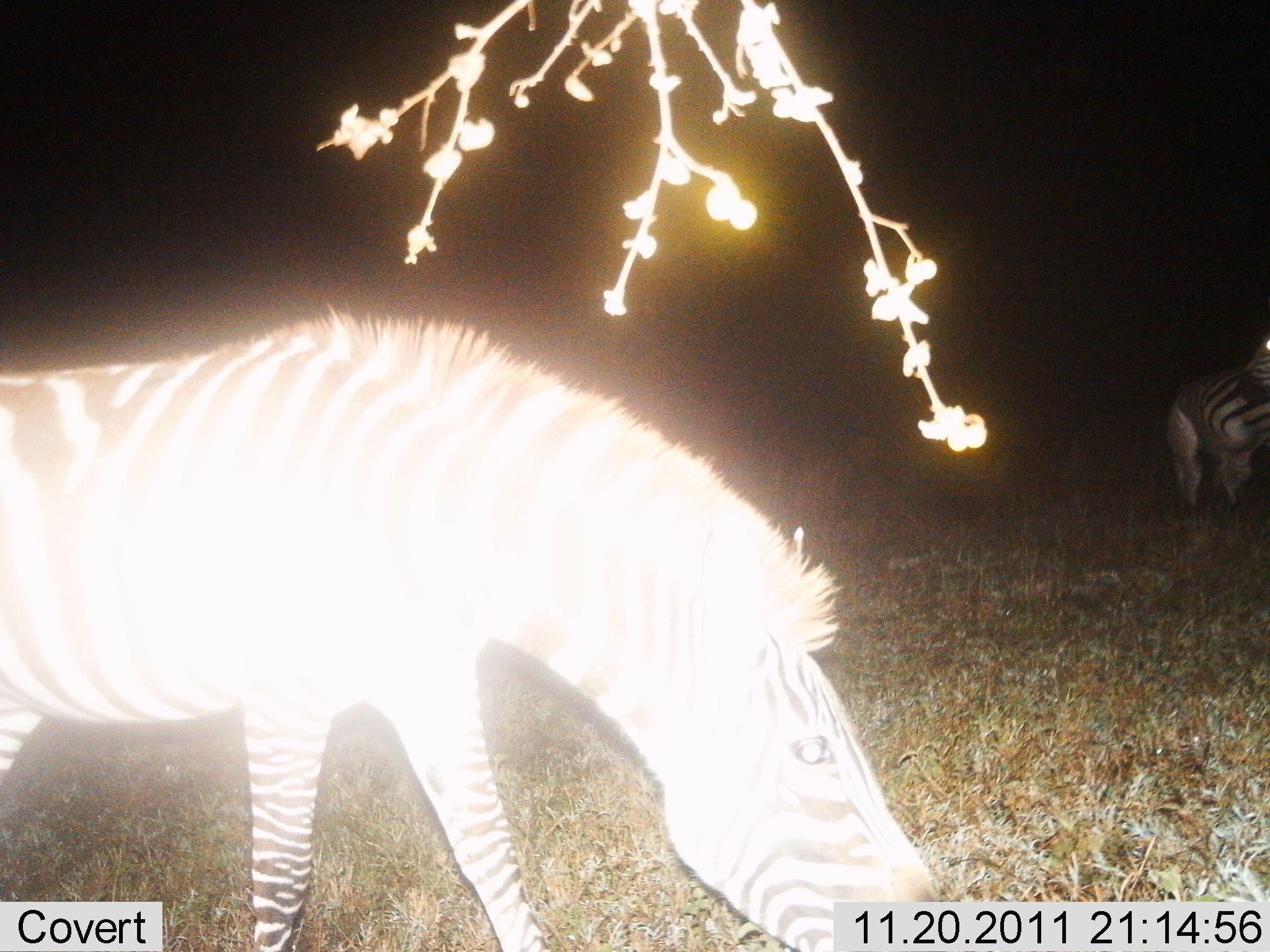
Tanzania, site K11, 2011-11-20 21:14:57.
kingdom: Animalia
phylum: Chordata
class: Mammalia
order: Perissodactyla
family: Equidae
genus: Equus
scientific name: Equus quagga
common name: plains zebra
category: zebra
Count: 2.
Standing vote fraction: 53%.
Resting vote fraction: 0%.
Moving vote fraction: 0%.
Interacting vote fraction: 0%.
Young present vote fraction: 7%.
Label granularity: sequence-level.